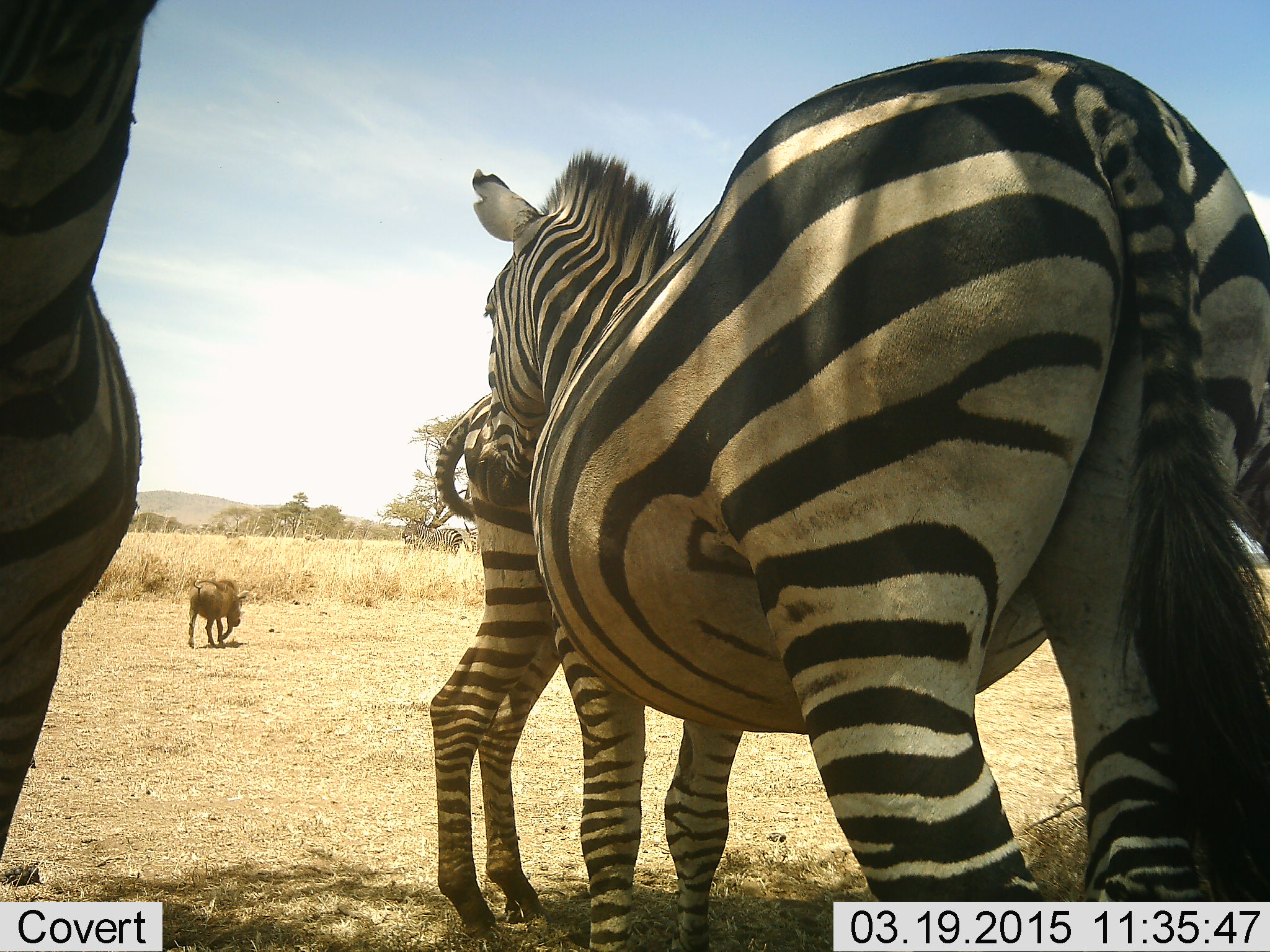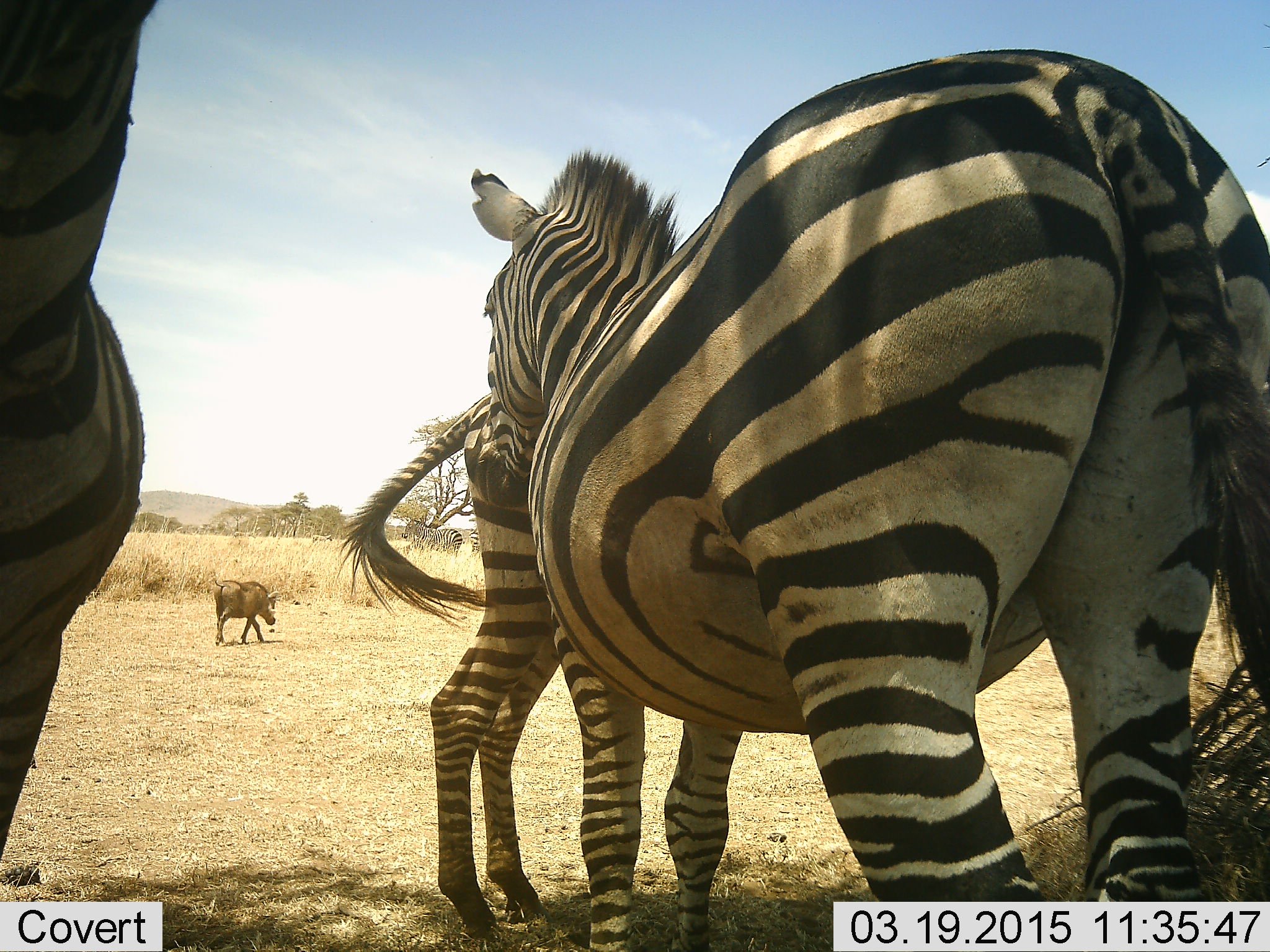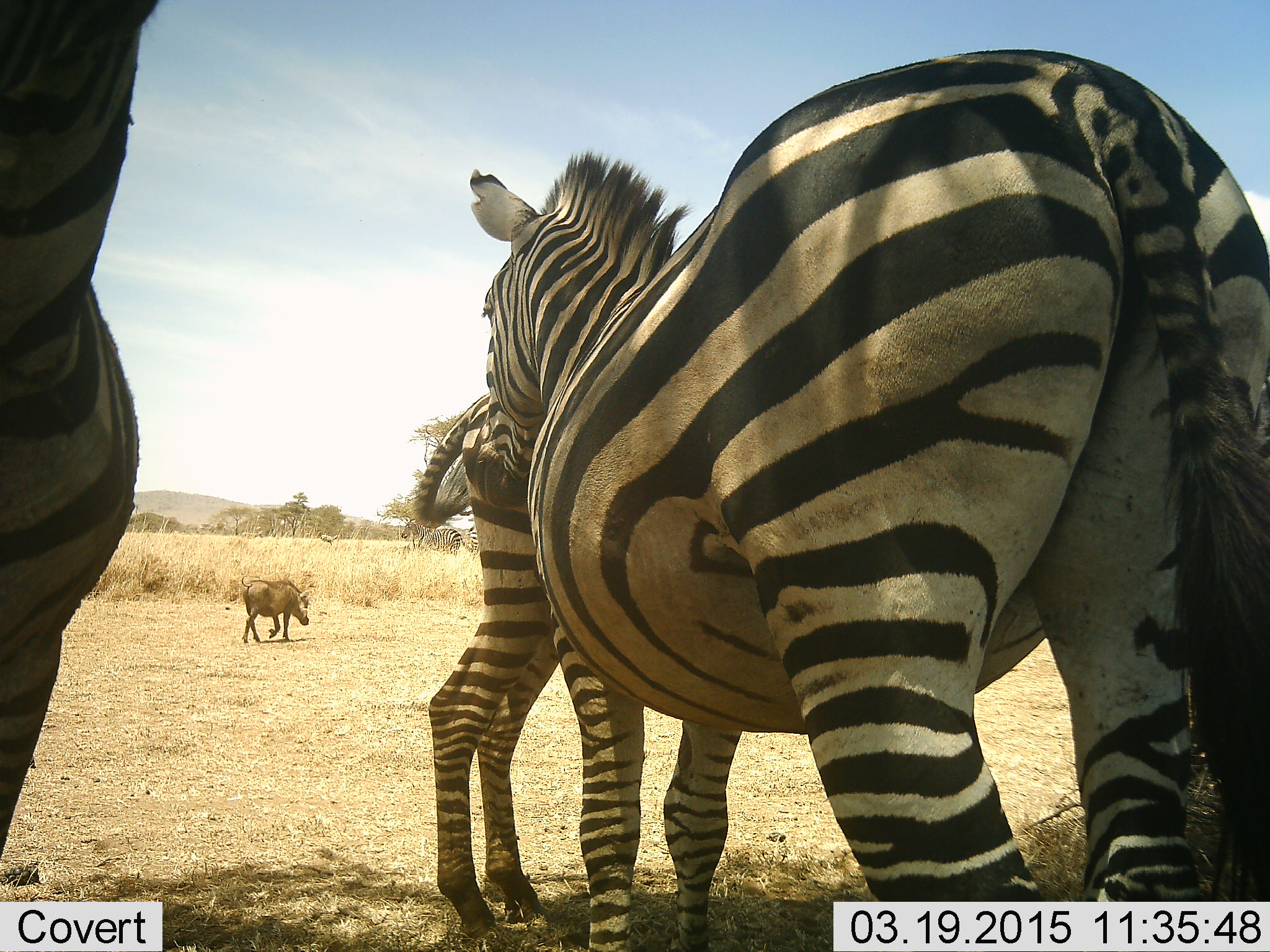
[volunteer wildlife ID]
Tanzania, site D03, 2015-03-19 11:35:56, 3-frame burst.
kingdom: Animalia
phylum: Chordata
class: Mammalia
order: Artiodactyla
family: Suidae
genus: Phacochoerus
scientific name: Phacochoerus africanus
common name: warthog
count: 1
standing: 0%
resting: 0%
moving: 100%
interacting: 0%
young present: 0%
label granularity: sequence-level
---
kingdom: Animalia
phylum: Chordata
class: Mammalia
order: Perissodactyla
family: Equidae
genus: Equus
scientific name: Equus quagga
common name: plains zebra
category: zebra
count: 3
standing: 100%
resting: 8%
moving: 31%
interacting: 8%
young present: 15%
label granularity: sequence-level